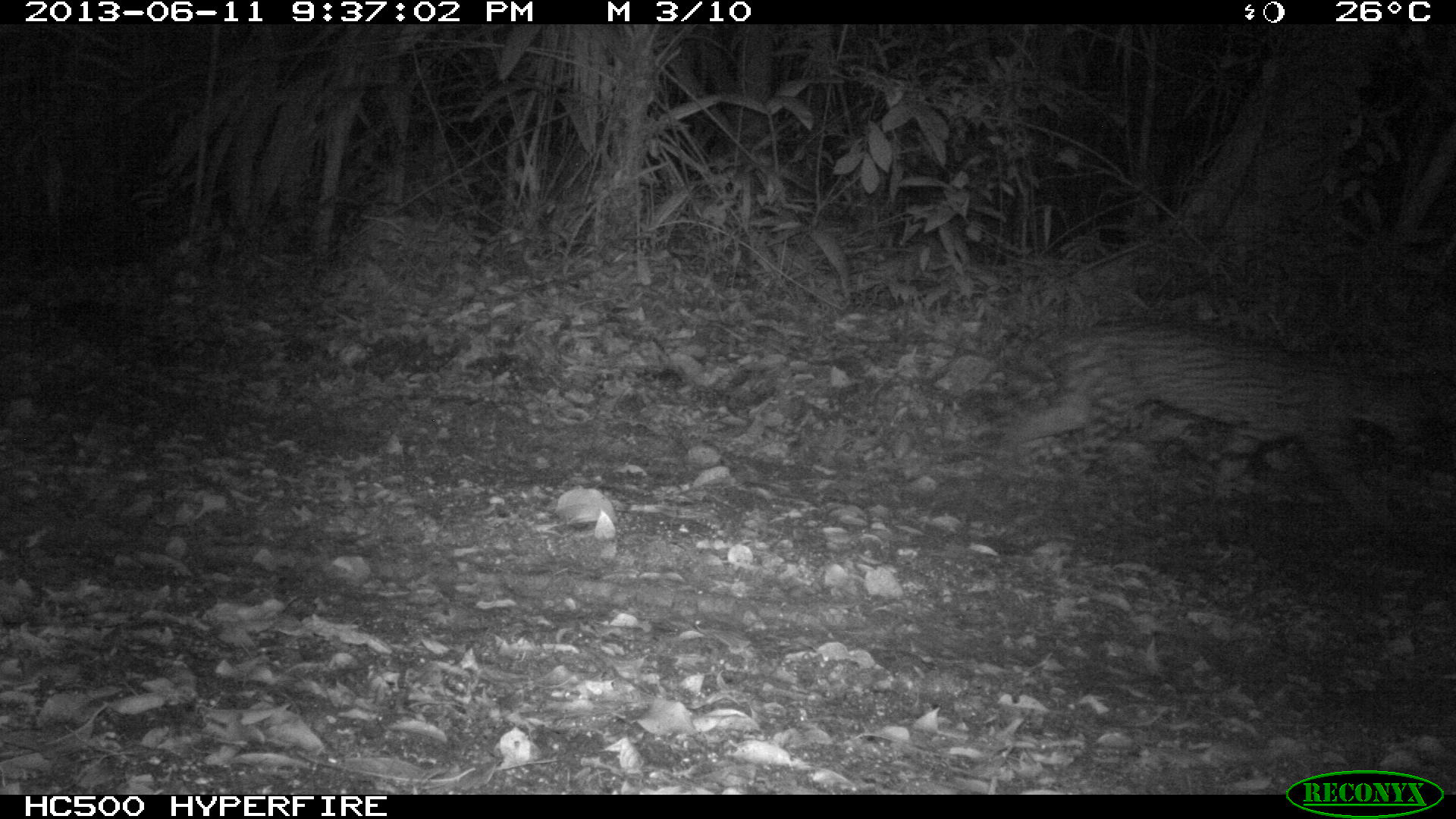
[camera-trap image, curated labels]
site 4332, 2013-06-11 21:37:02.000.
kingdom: Animalia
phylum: Chordata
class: Mammalia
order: Carnivora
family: Felidae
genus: Leopardus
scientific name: Leopardus pardalis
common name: ocelot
Leopardus pardalis (ocelot), count 1.